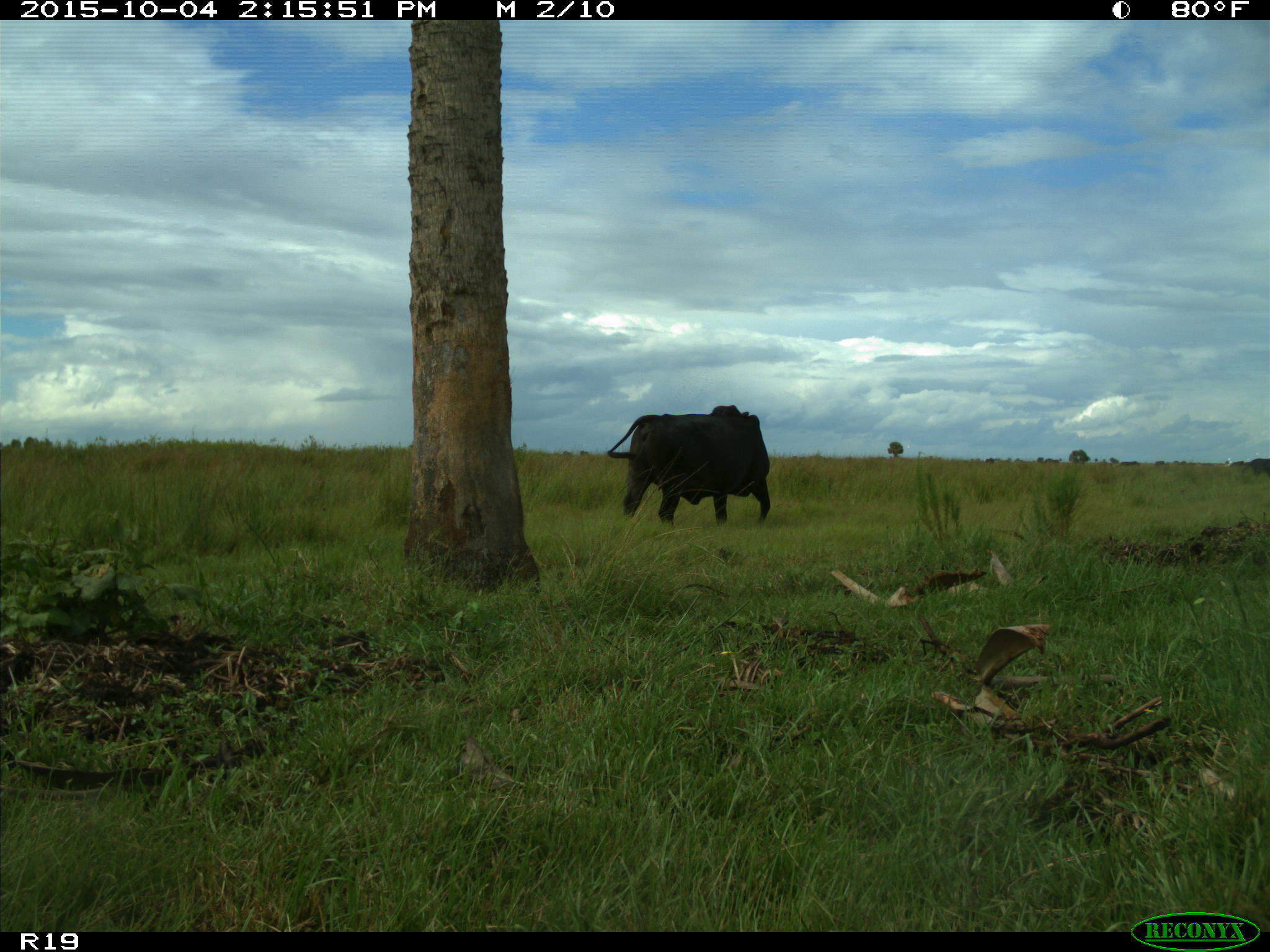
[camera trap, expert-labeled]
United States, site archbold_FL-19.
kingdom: Animalia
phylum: Chordata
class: Mammalia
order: Artiodactyla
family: Bovidae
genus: Bos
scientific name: Bos taurus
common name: domestic cow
Bos taurus (domestic cow).